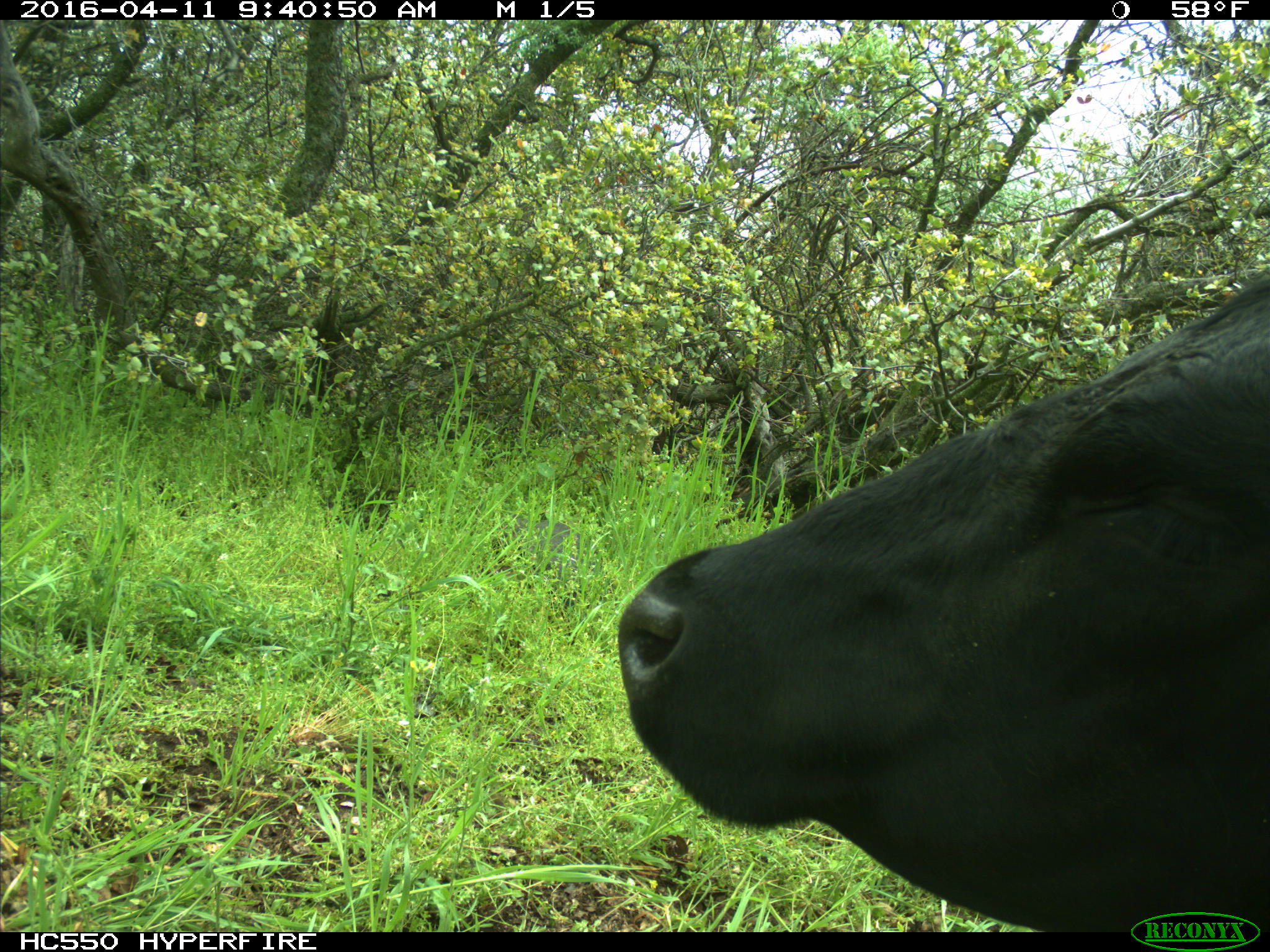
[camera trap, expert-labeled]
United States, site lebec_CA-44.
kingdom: Animalia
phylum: Chordata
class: Mammalia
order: Artiodactyla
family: Bovidae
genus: Bos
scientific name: Bos taurus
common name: domestic cow